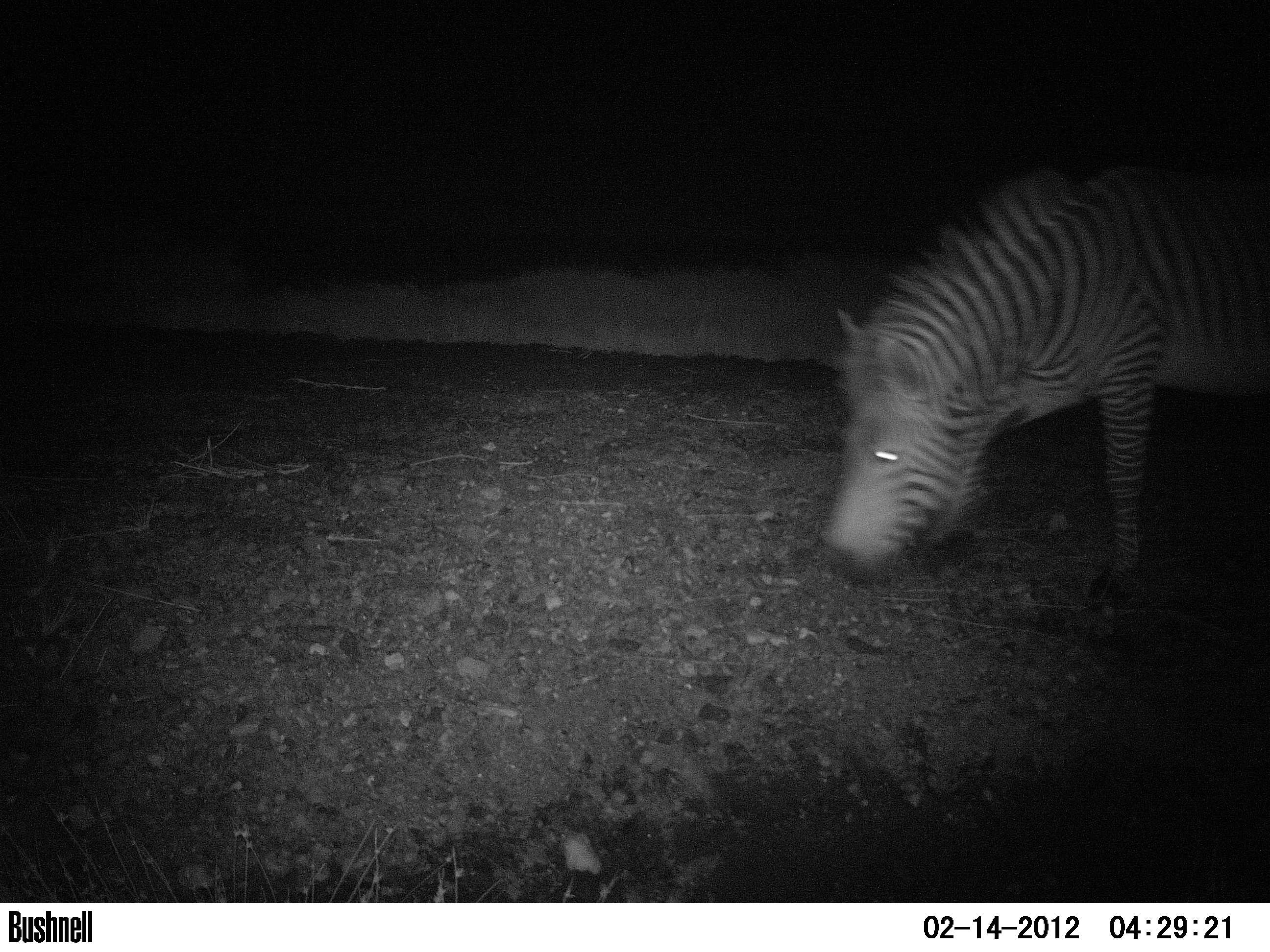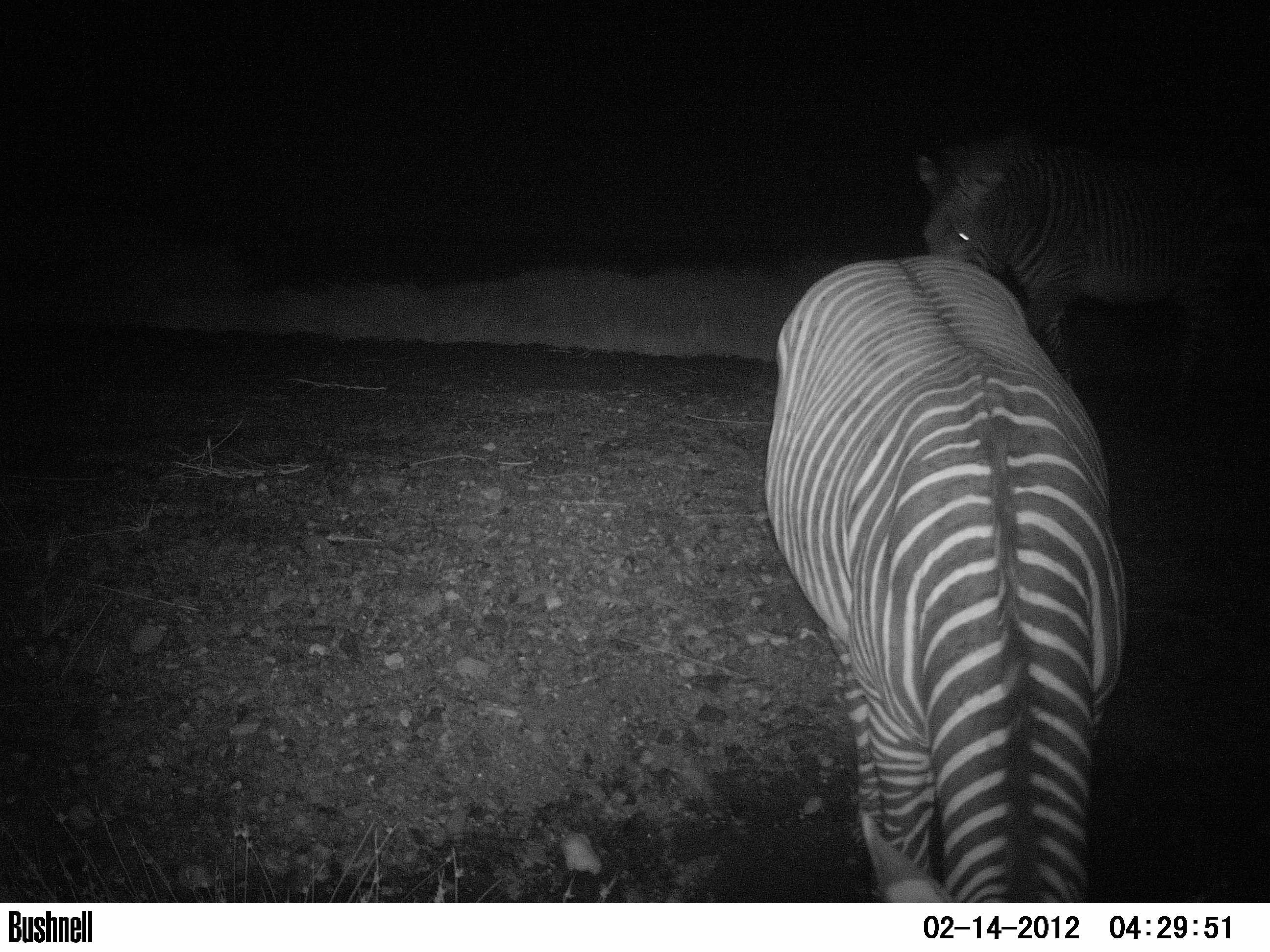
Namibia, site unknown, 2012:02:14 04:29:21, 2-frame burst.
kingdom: Animalia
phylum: Chordata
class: Mammalia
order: Perissodactyla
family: Equidae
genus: Equus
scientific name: Equus zebra hartmannae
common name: hartmann's mountain zebra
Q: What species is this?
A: Equus zebra hartmannae (hartmann's mountain zebra).